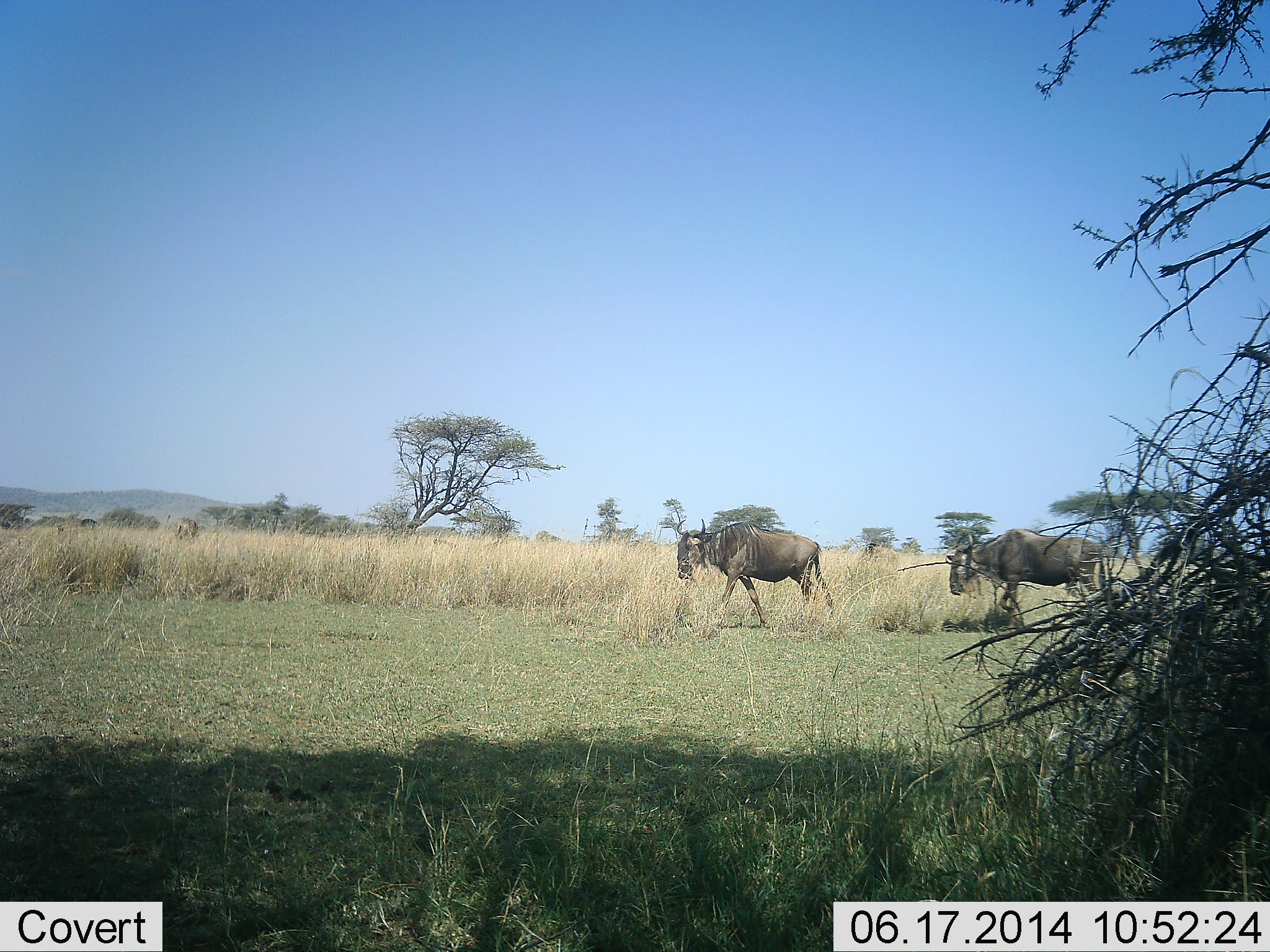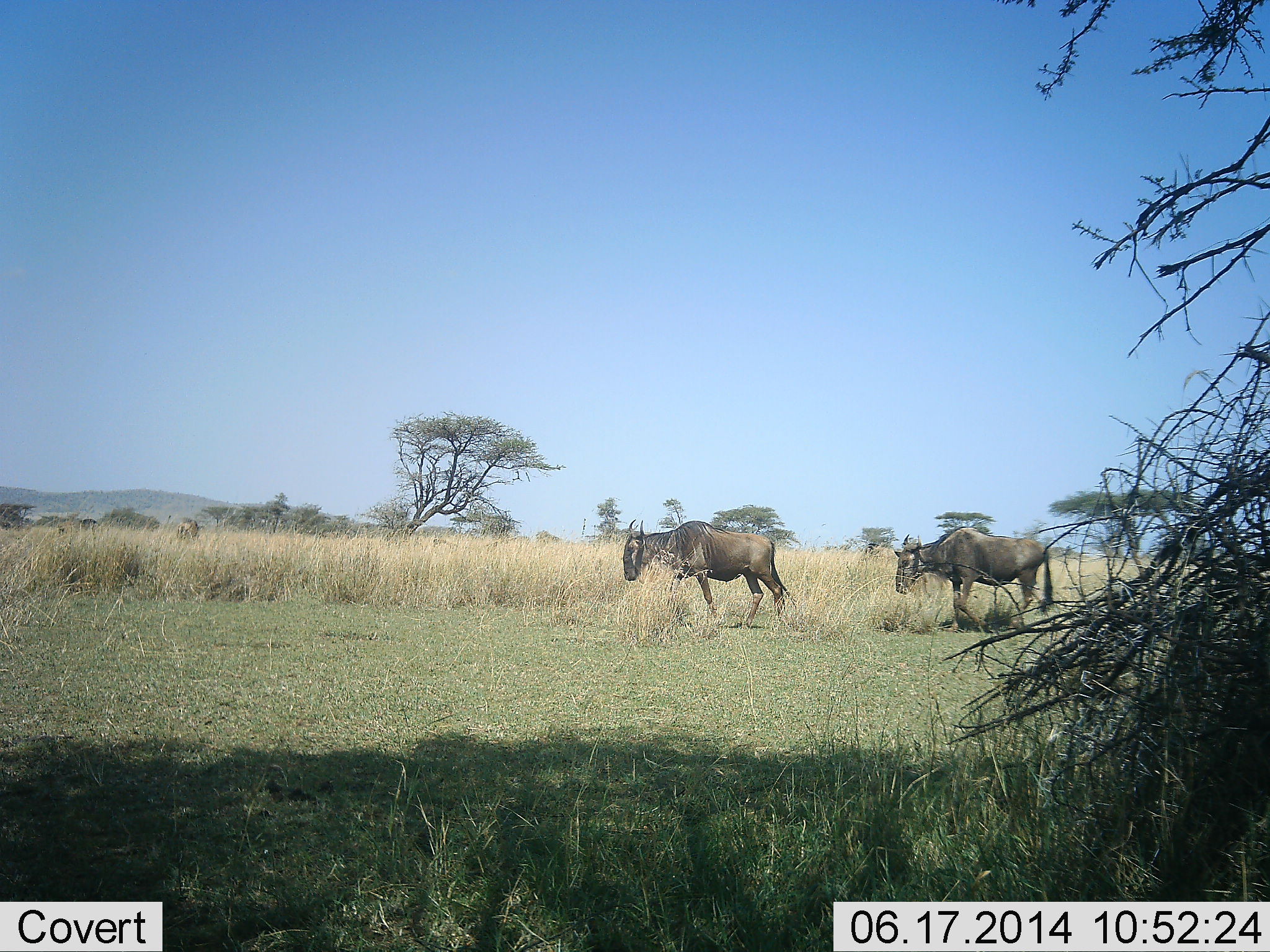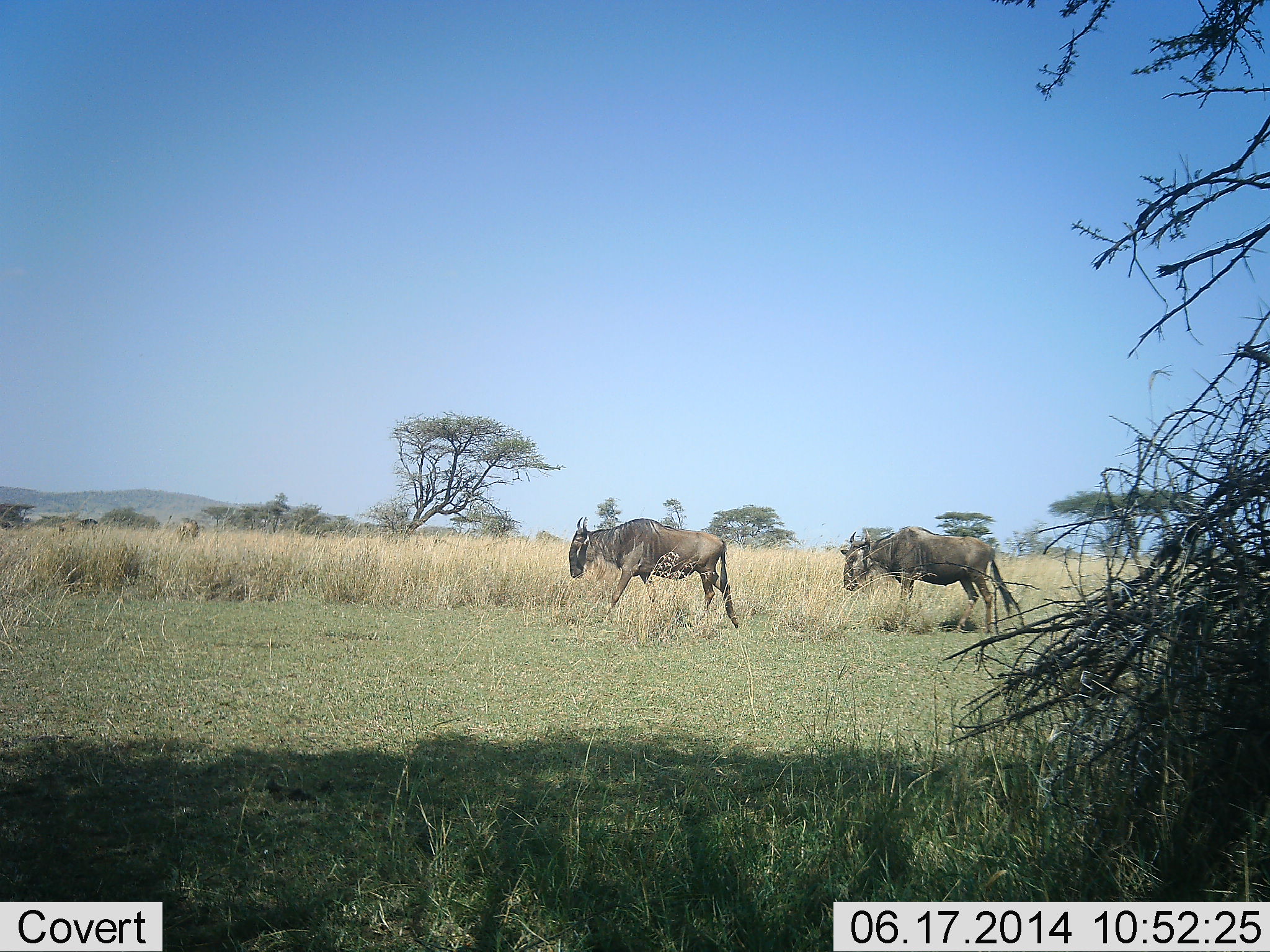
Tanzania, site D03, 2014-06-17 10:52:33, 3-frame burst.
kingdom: Animalia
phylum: Chordata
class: Mammalia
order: Artiodactyla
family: Bovidae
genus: Connochaetes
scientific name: Connochaetes taurinus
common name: blue wildebeest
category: wildebeest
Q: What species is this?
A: Wildebeest (blue wildebeest) (Connochaetes taurinus).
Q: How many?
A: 2.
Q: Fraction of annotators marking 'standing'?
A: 10%.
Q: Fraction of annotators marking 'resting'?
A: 0%.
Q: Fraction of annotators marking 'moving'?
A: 90%.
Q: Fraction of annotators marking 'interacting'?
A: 0%.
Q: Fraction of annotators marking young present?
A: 0%.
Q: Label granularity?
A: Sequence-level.